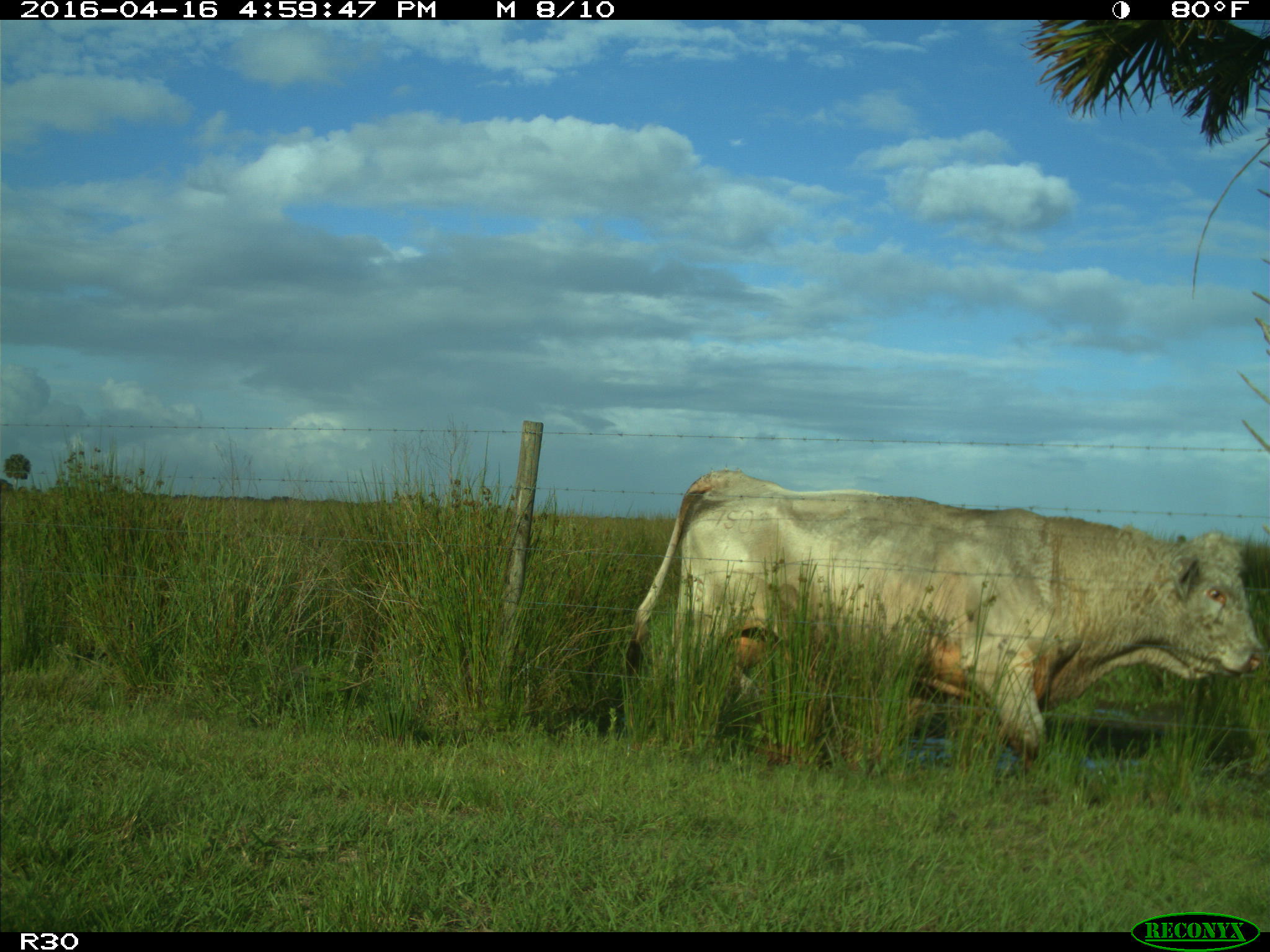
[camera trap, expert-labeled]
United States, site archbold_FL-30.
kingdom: Animalia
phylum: Chordata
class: Mammalia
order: Artiodactyla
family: Bovidae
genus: Bos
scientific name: Bos taurus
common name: domestic cow